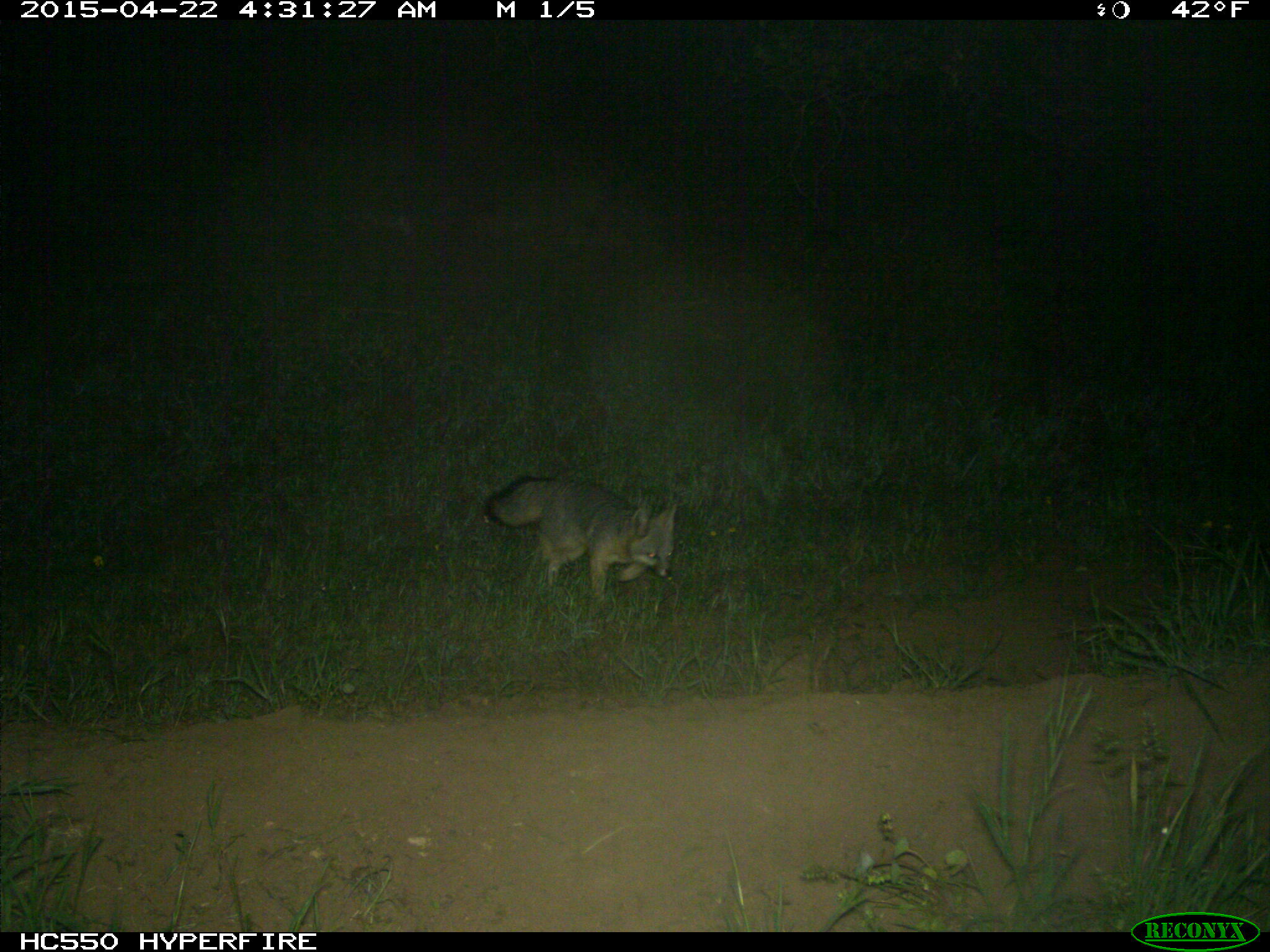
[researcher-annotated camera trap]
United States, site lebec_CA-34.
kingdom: Animalia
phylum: Chordata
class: Mammalia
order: Carnivora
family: Canidae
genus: Urocyon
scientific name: Urocyon cinereoargenteus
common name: gray fox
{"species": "Urocyon cinereoargenteus (gray fox)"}